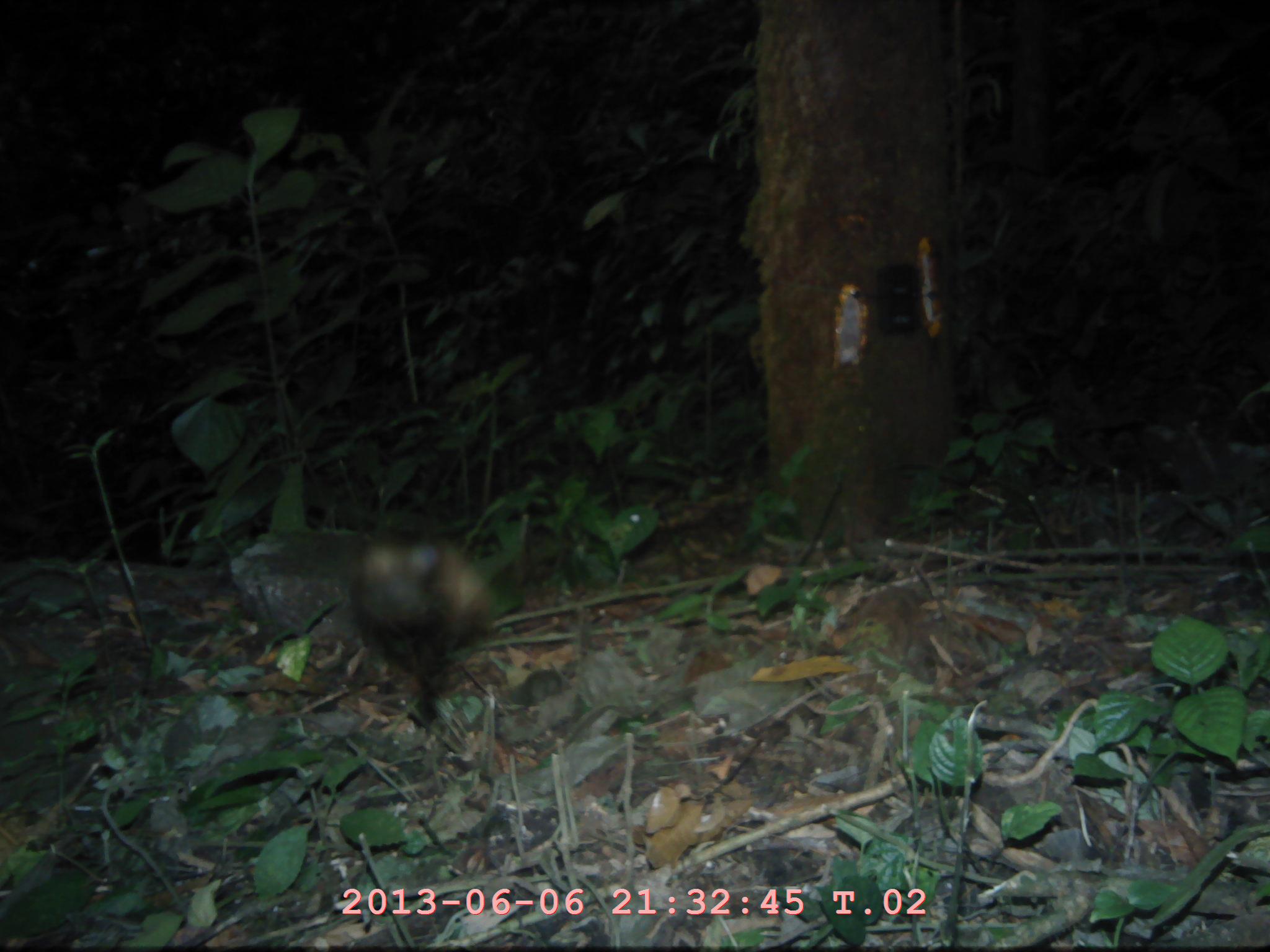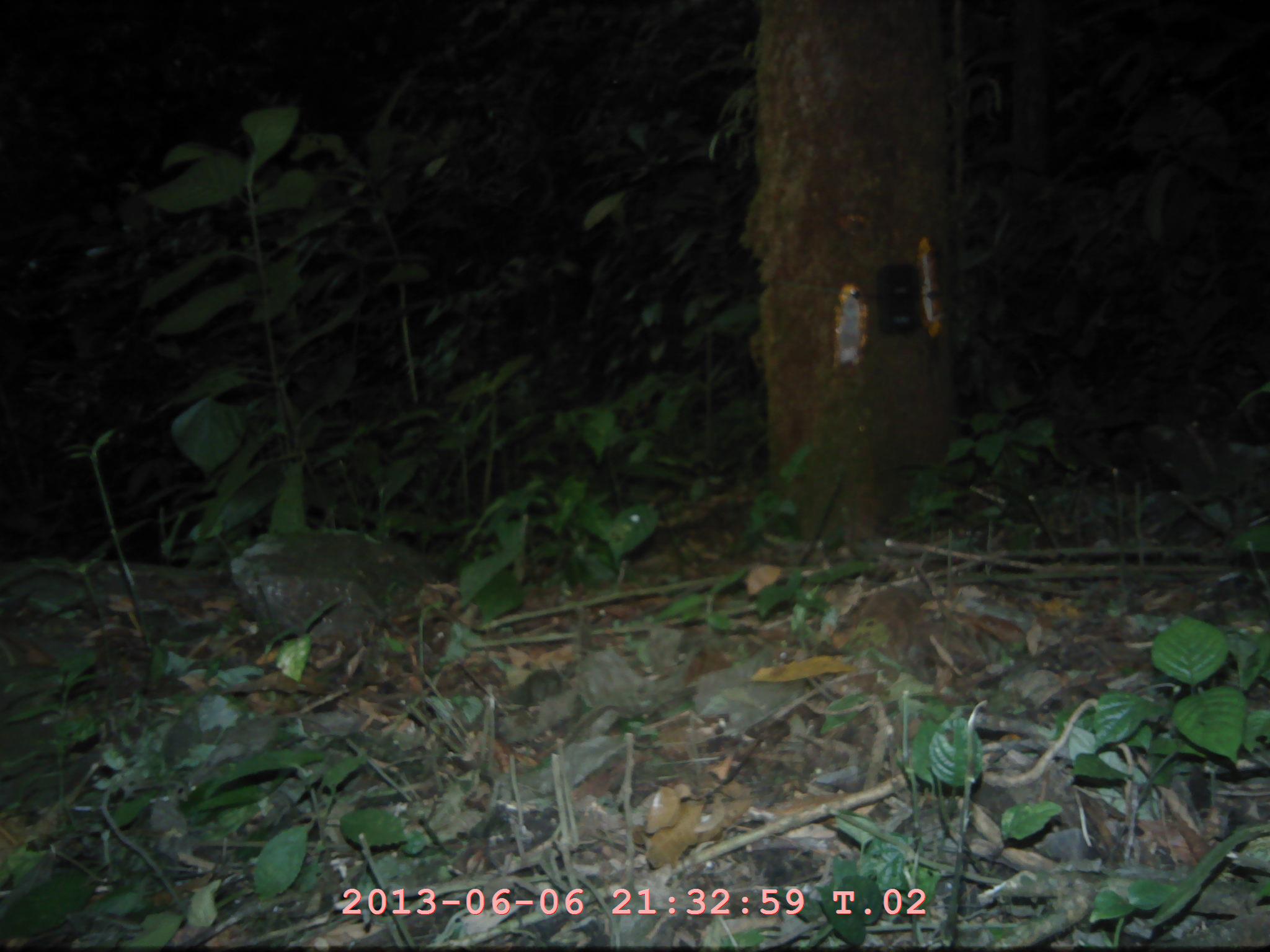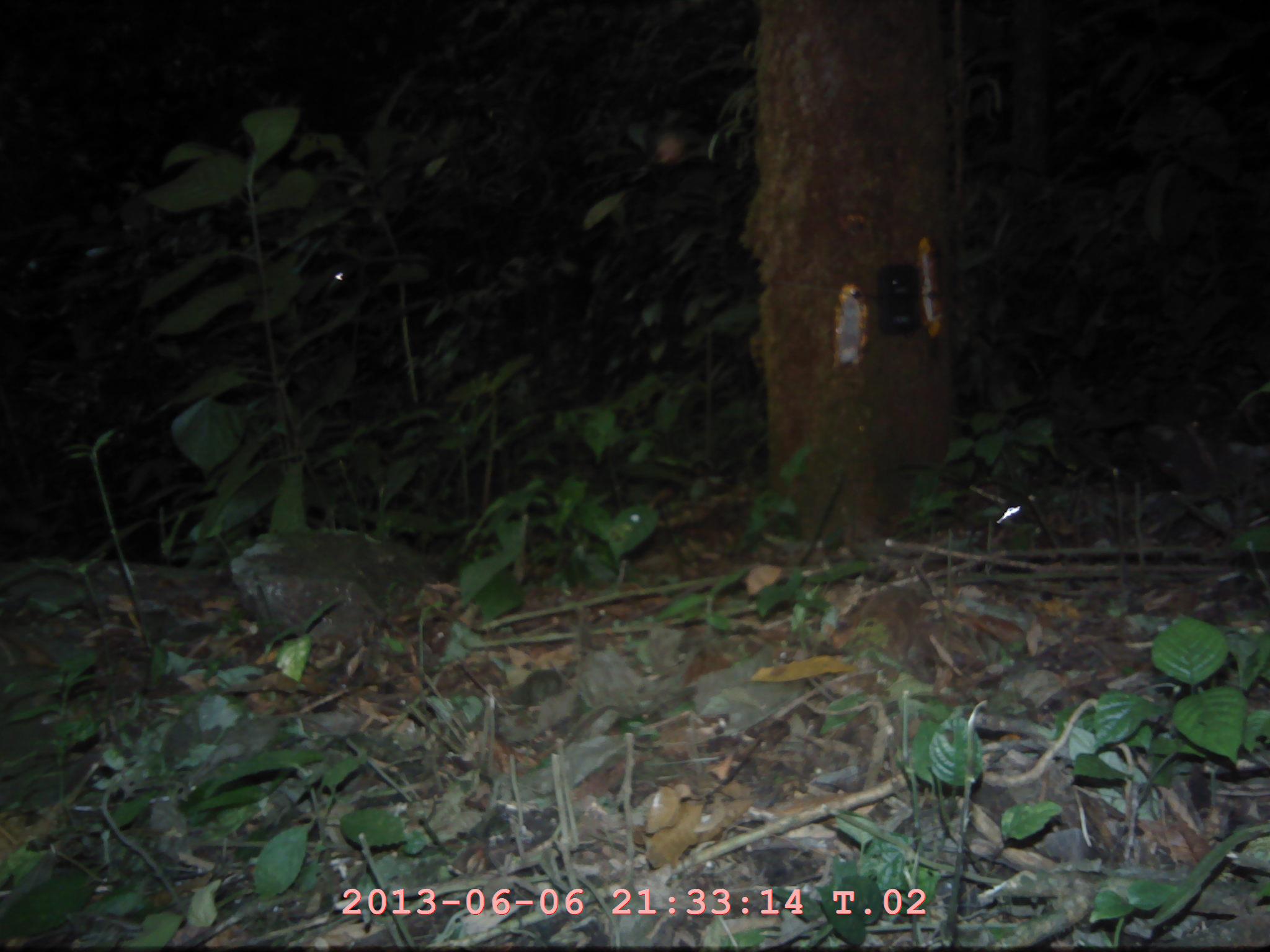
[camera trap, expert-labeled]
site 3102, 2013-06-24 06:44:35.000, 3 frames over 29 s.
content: unidentified animal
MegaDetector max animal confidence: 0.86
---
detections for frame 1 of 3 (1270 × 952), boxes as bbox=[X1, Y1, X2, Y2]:
unidentifiable: bbox=[339, 524, 488, 729]